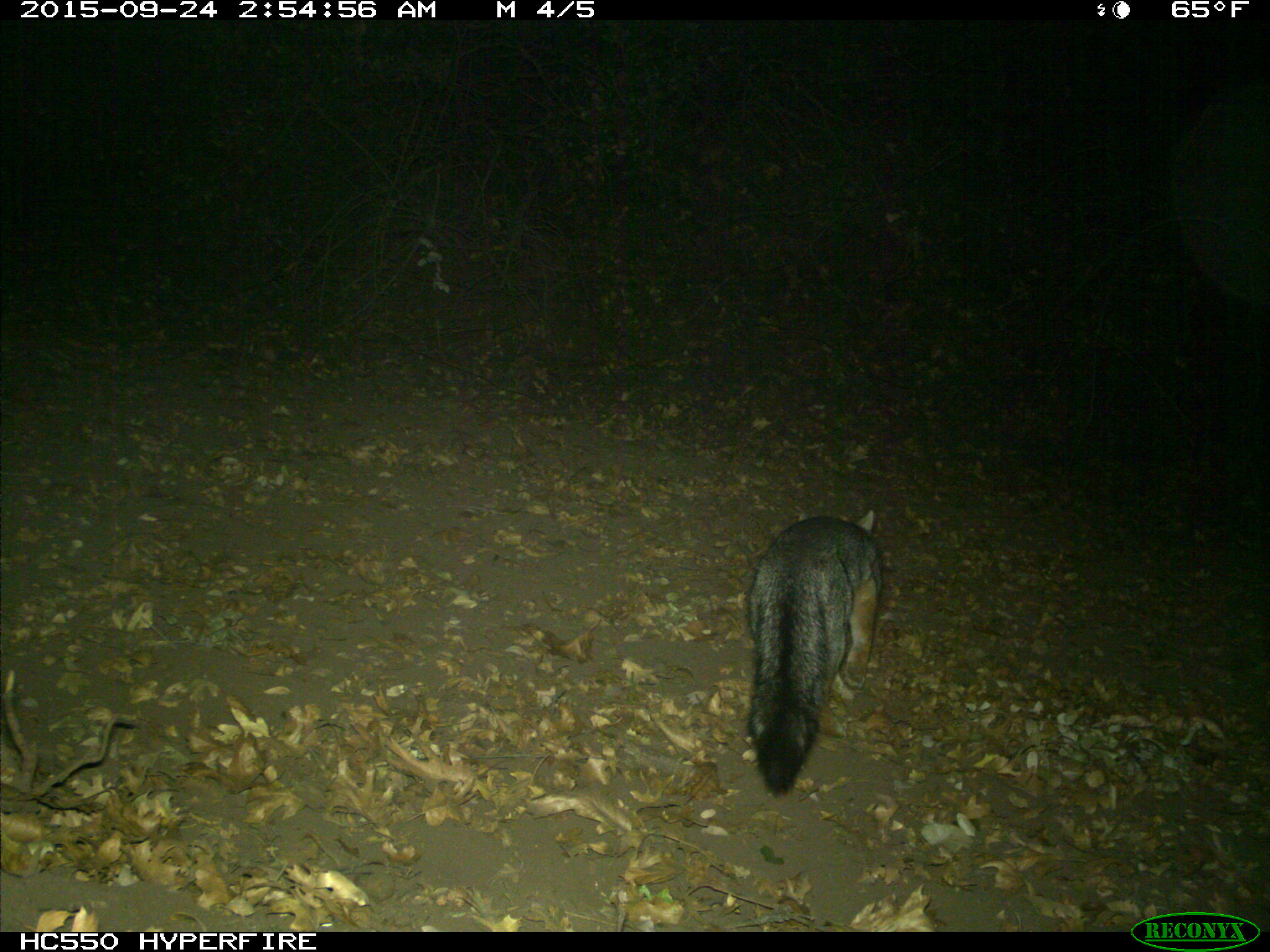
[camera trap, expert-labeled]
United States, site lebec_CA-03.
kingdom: Animalia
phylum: Chordata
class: Mammalia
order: Carnivora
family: Canidae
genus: Urocyon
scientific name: Urocyon cinereoargenteus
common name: gray fox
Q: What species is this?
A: Urocyon cinereoargenteus (gray fox).